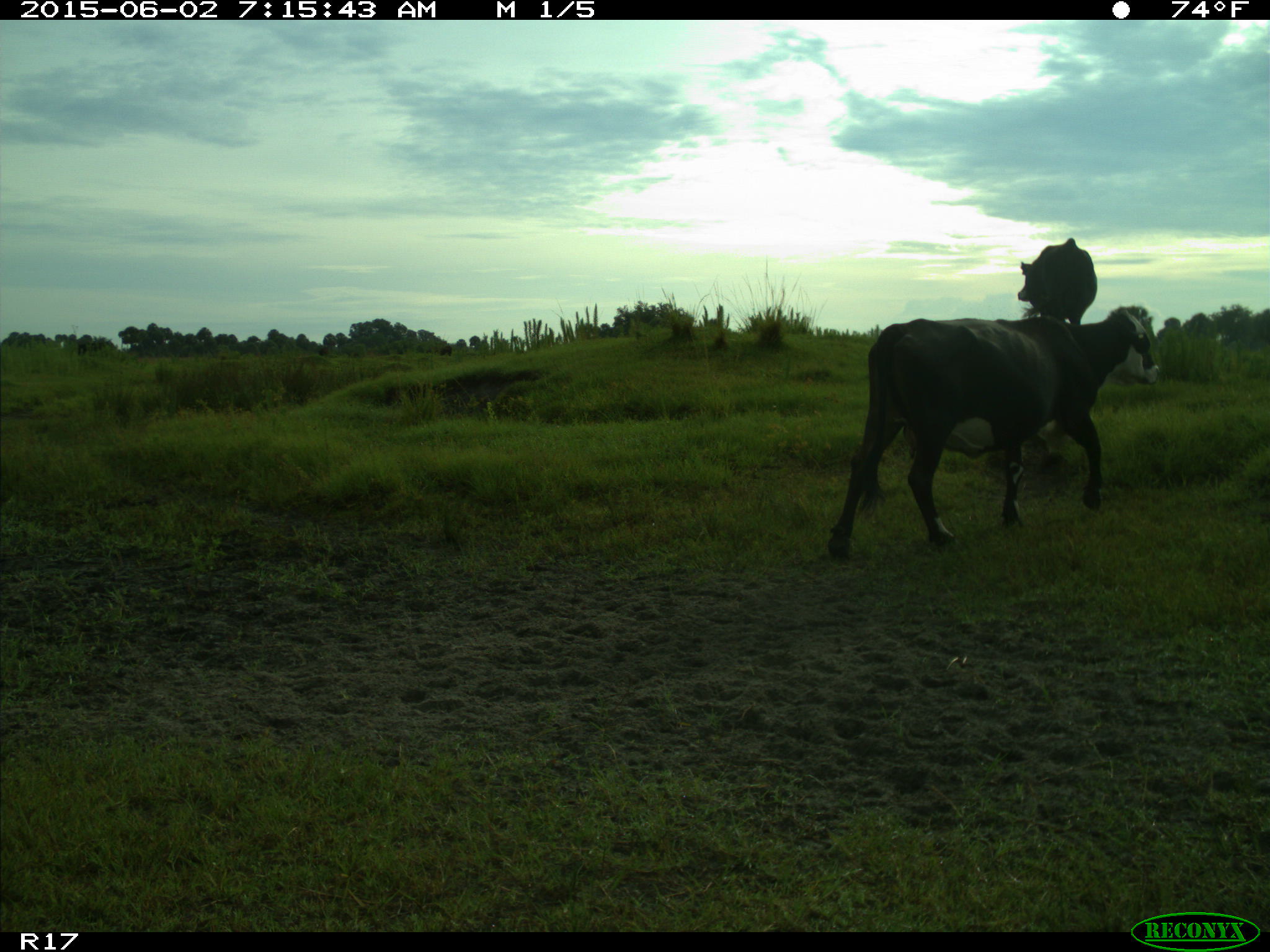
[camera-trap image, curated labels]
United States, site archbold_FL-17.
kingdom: Animalia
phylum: Chordata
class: Mammalia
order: Artiodactyla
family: Bovidae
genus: Bos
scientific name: Bos taurus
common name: domestic cow